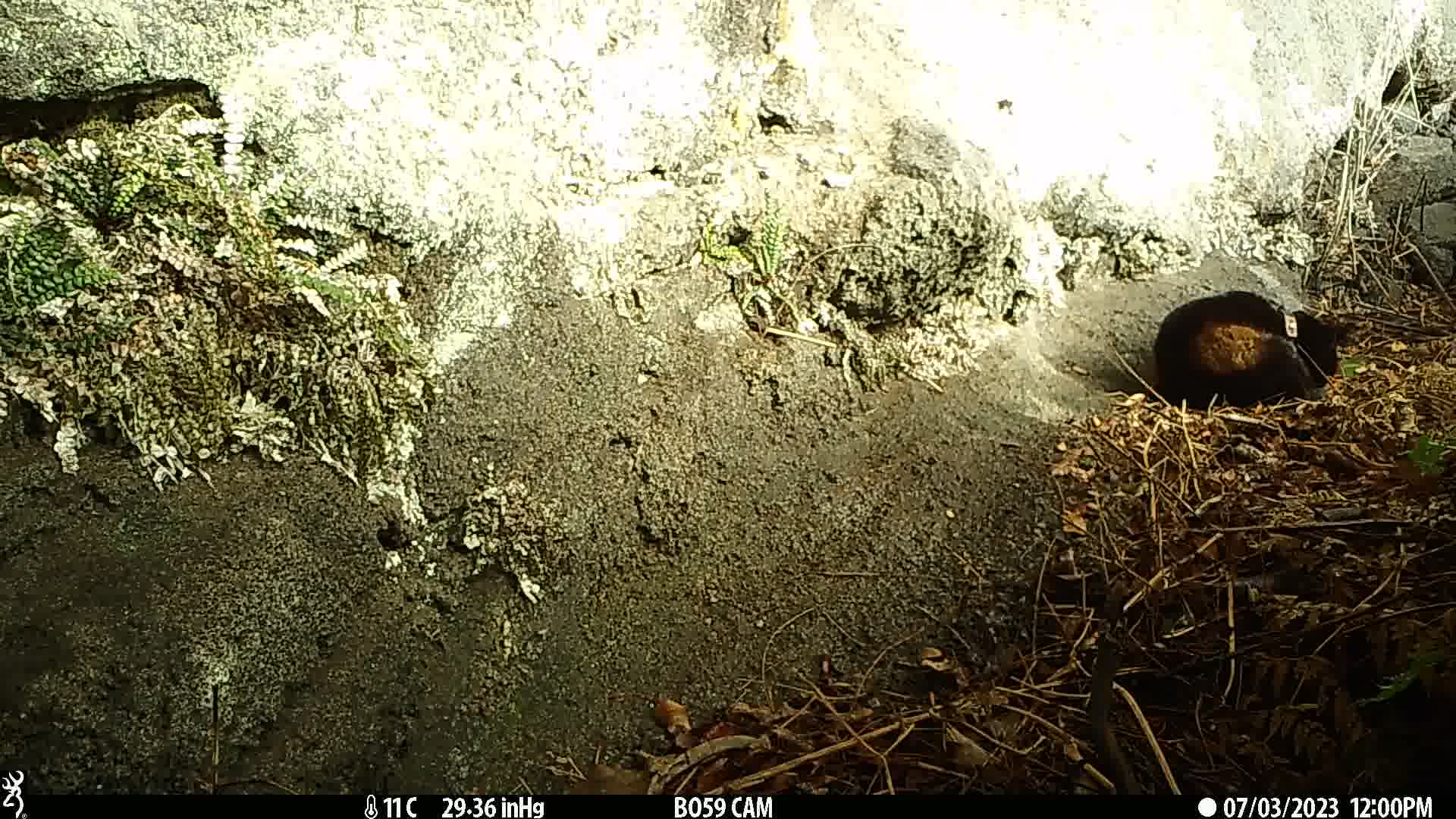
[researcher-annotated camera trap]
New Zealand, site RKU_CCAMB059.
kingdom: Animalia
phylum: Chordata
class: Mammalia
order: Carnivora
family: Felidae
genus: Felis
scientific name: Felis catus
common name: domestic cat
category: cat